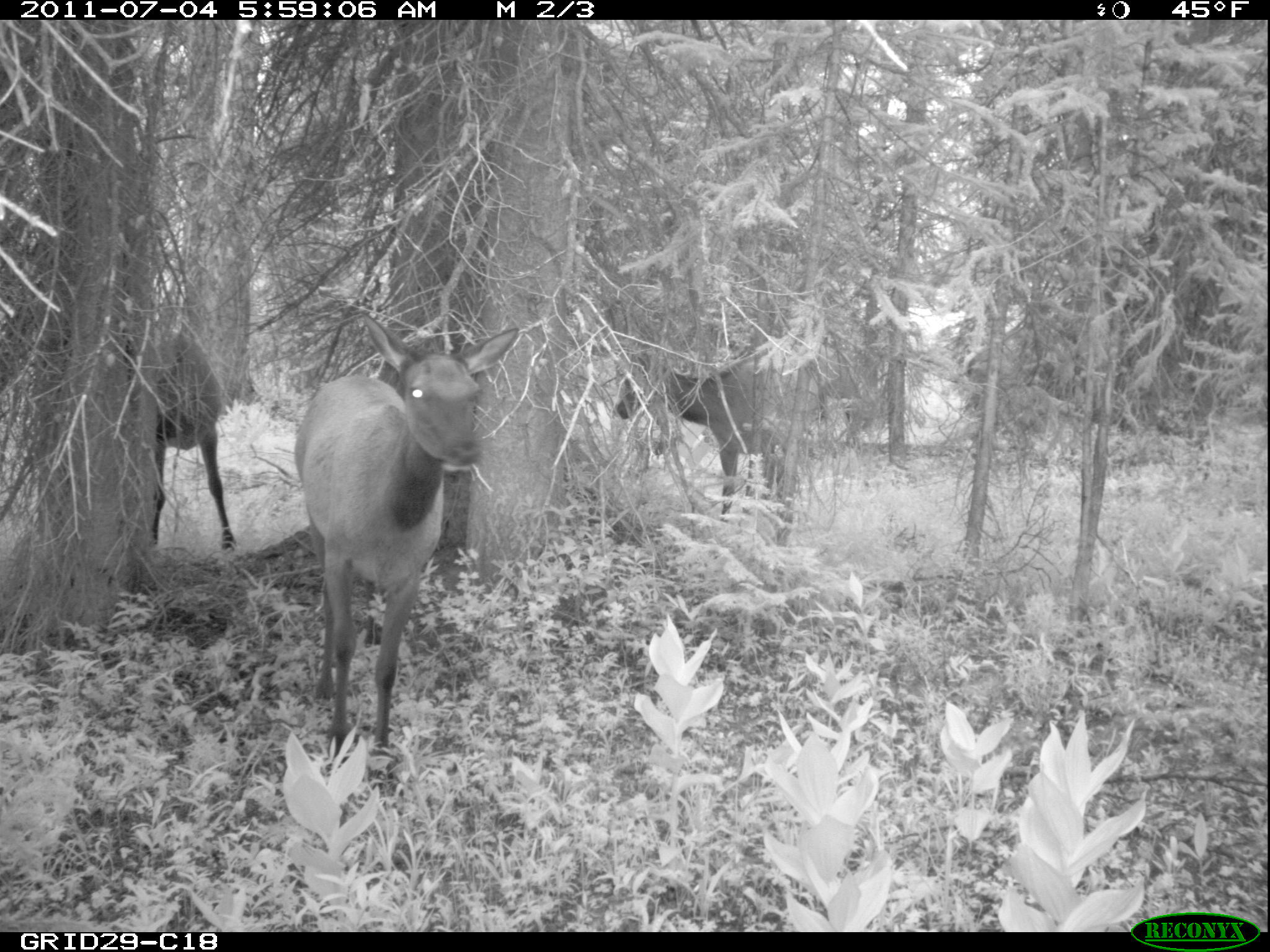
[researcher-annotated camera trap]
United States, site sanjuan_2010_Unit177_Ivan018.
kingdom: Animalia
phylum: Chordata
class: Mammalia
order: Artiodactyla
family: Cervidae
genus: Cervus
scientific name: Cervus elaphus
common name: red deer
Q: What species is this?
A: Cervus elaphus (red deer).